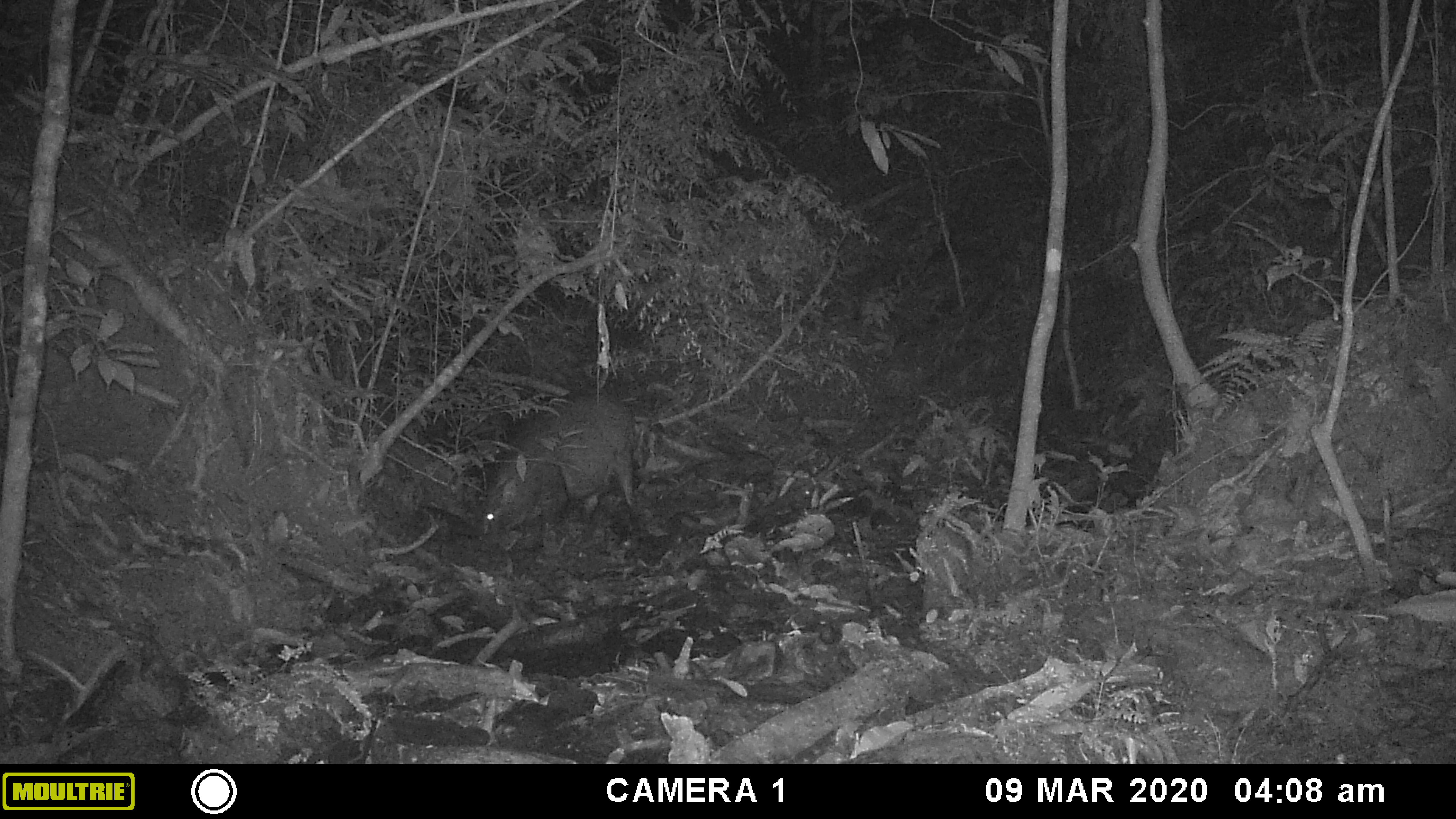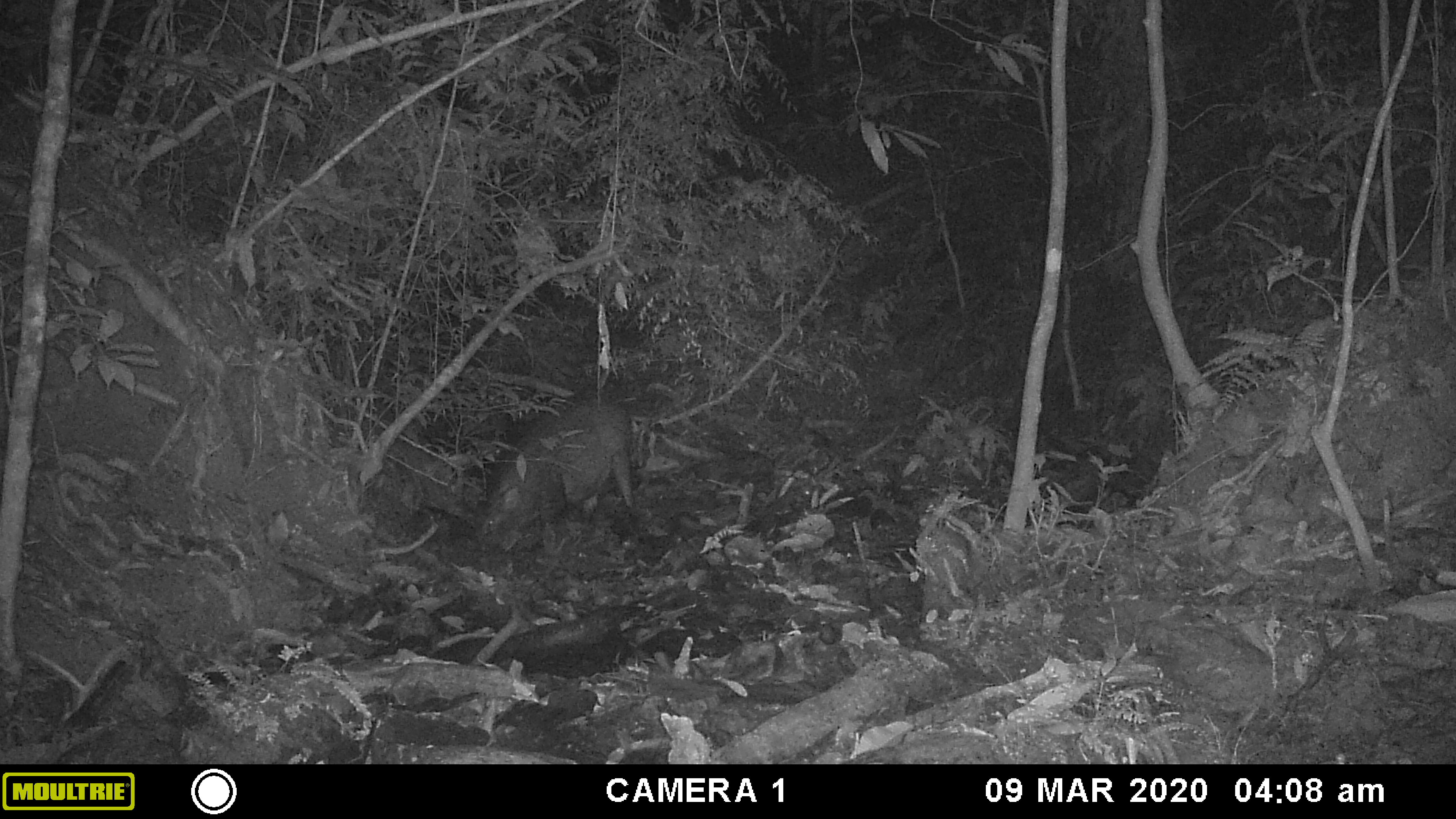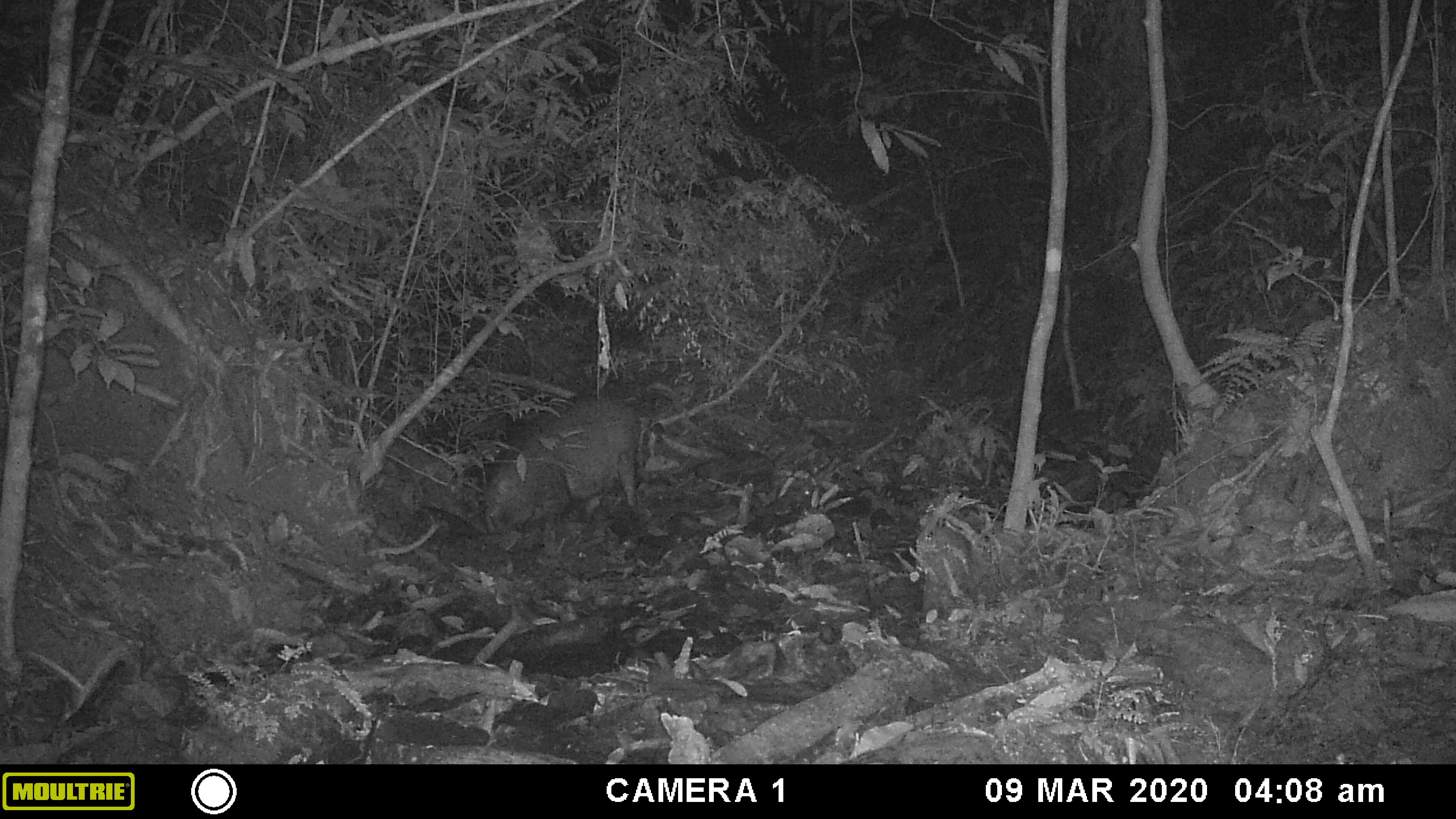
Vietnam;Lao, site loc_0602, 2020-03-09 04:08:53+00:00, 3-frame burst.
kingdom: Animalia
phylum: Chordata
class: Mammalia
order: Artiodactyla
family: Suidae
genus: Sus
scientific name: Sus scrofa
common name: eurasian wild pig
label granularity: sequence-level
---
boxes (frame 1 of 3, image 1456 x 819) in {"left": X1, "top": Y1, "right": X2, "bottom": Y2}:
eurasian wild pig: {"left": 481, "top": 384, "right": 636, "bottom": 534}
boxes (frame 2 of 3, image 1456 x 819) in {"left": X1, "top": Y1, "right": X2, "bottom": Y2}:
eurasian wild pig: {"left": 474, "top": 384, "right": 634, "bottom": 540}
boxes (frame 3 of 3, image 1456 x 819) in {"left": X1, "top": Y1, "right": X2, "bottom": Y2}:
eurasian wild pig: {"left": 484, "top": 390, "right": 641, "bottom": 533}